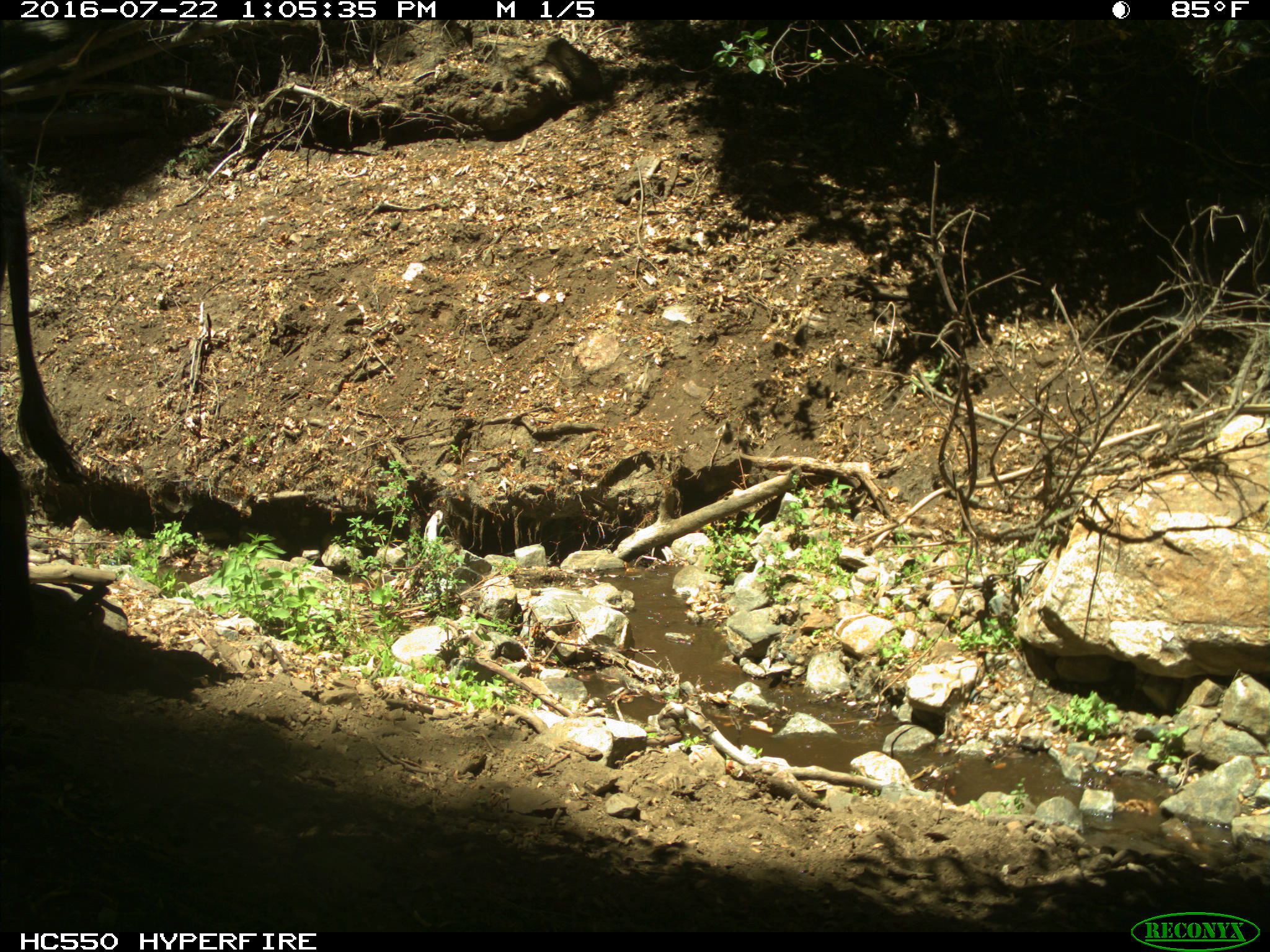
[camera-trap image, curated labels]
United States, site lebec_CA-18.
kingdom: Animalia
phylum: Chordata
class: Mammalia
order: Artiodactyla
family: Bovidae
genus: Bos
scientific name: Bos taurus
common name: domestic cow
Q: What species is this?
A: Bos taurus (domestic cow).